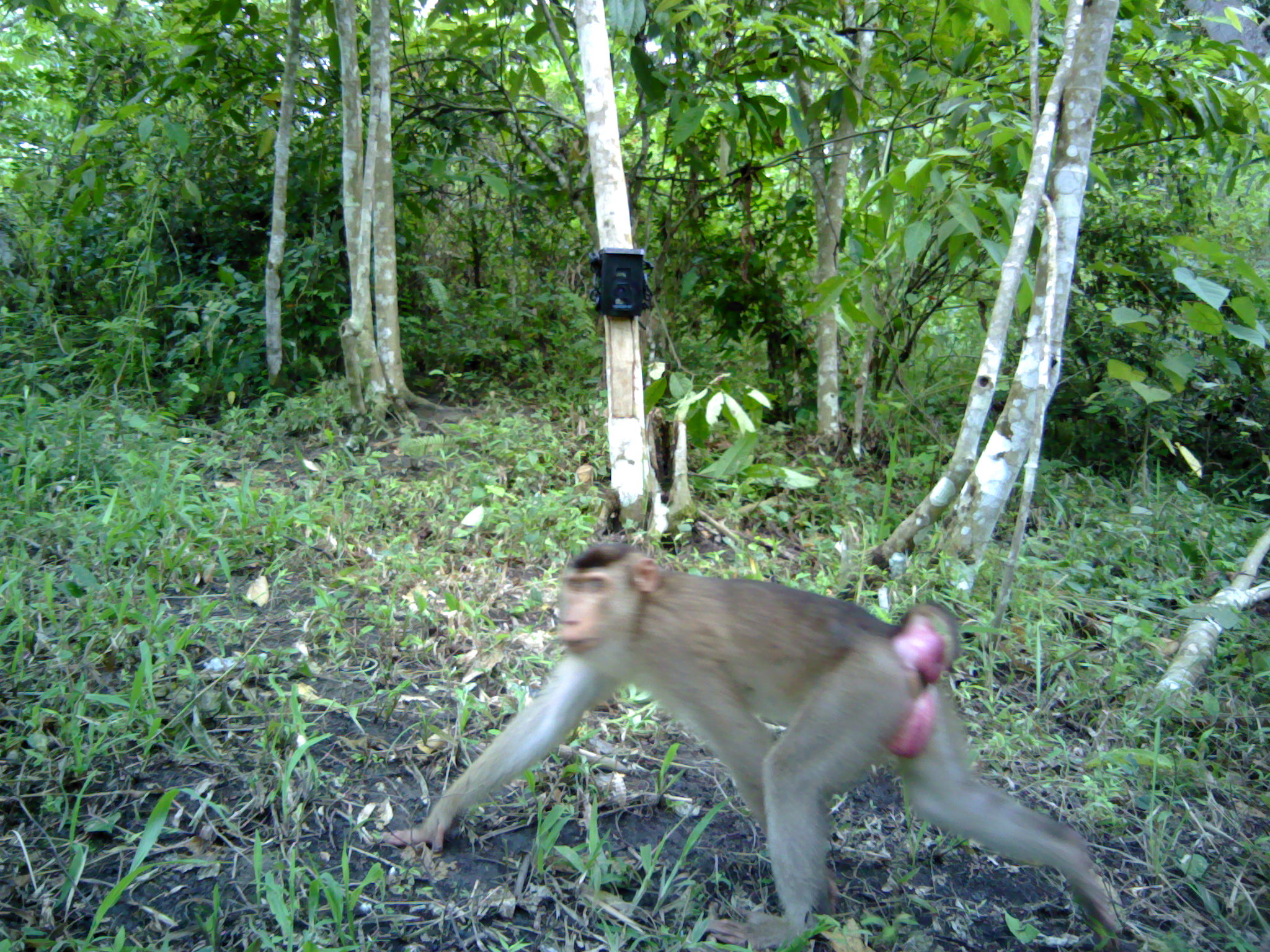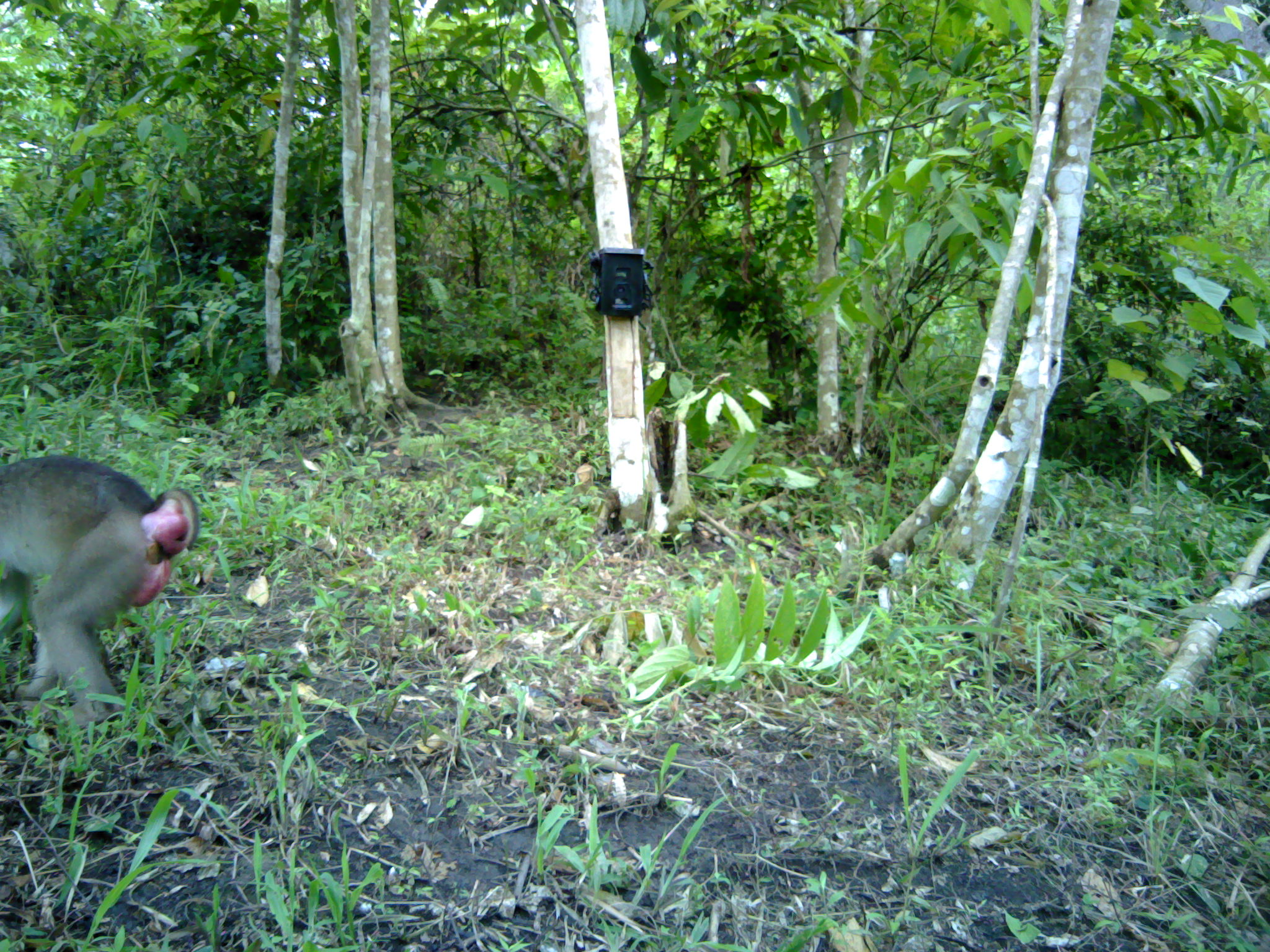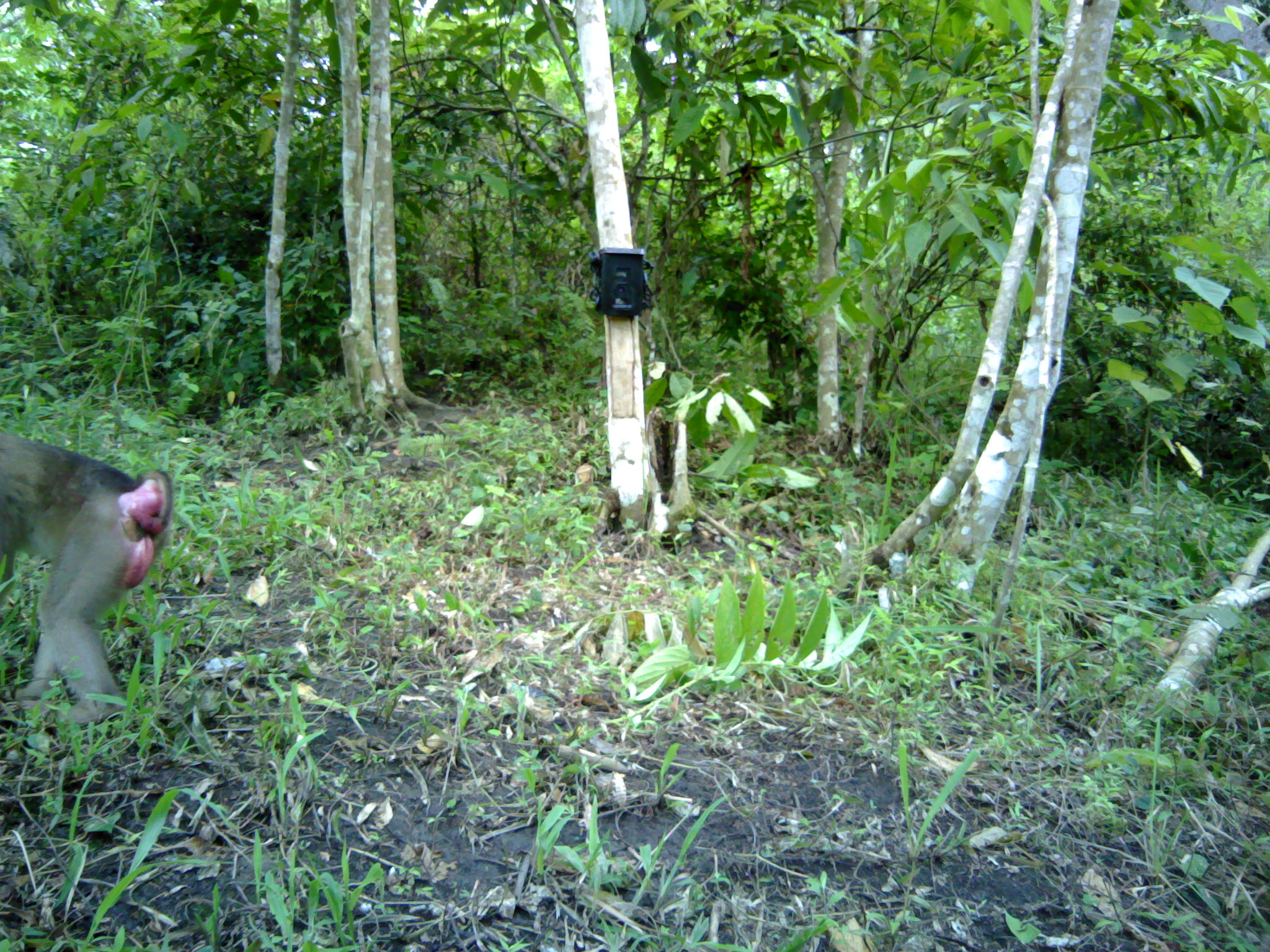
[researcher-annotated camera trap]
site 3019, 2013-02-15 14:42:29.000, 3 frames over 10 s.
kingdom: Animalia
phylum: Chordata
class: Mammalia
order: Primates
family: Cercopithecidae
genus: Macaca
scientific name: Macaca nemestrina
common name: southern pig-tailed macaque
Macaca nemestrina (southern pig-tailed macaque), count 1.